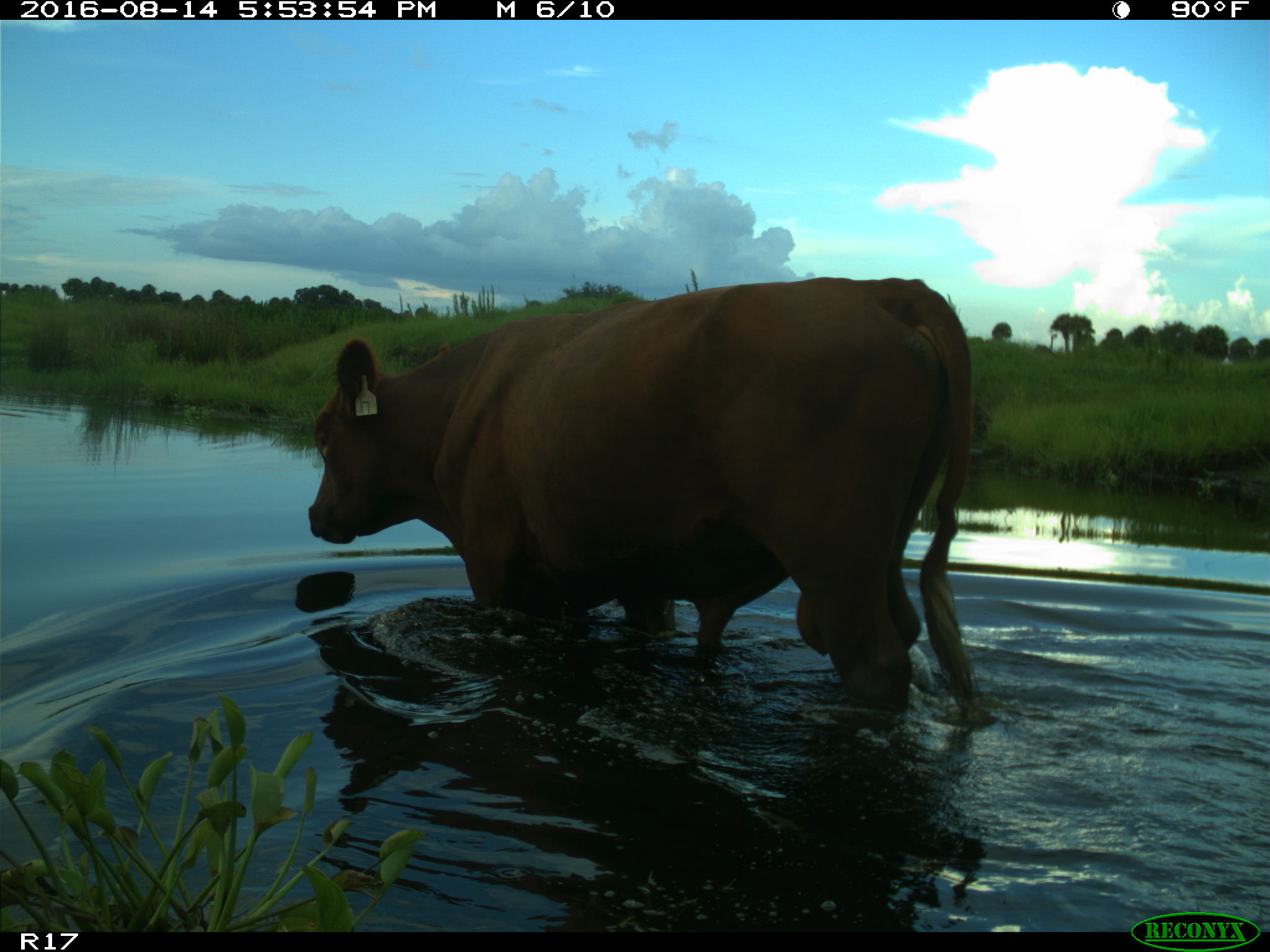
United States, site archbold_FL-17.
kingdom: Animalia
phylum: Chordata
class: Mammalia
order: Artiodactyla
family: Bovidae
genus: Bos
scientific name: Bos taurus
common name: domestic cow